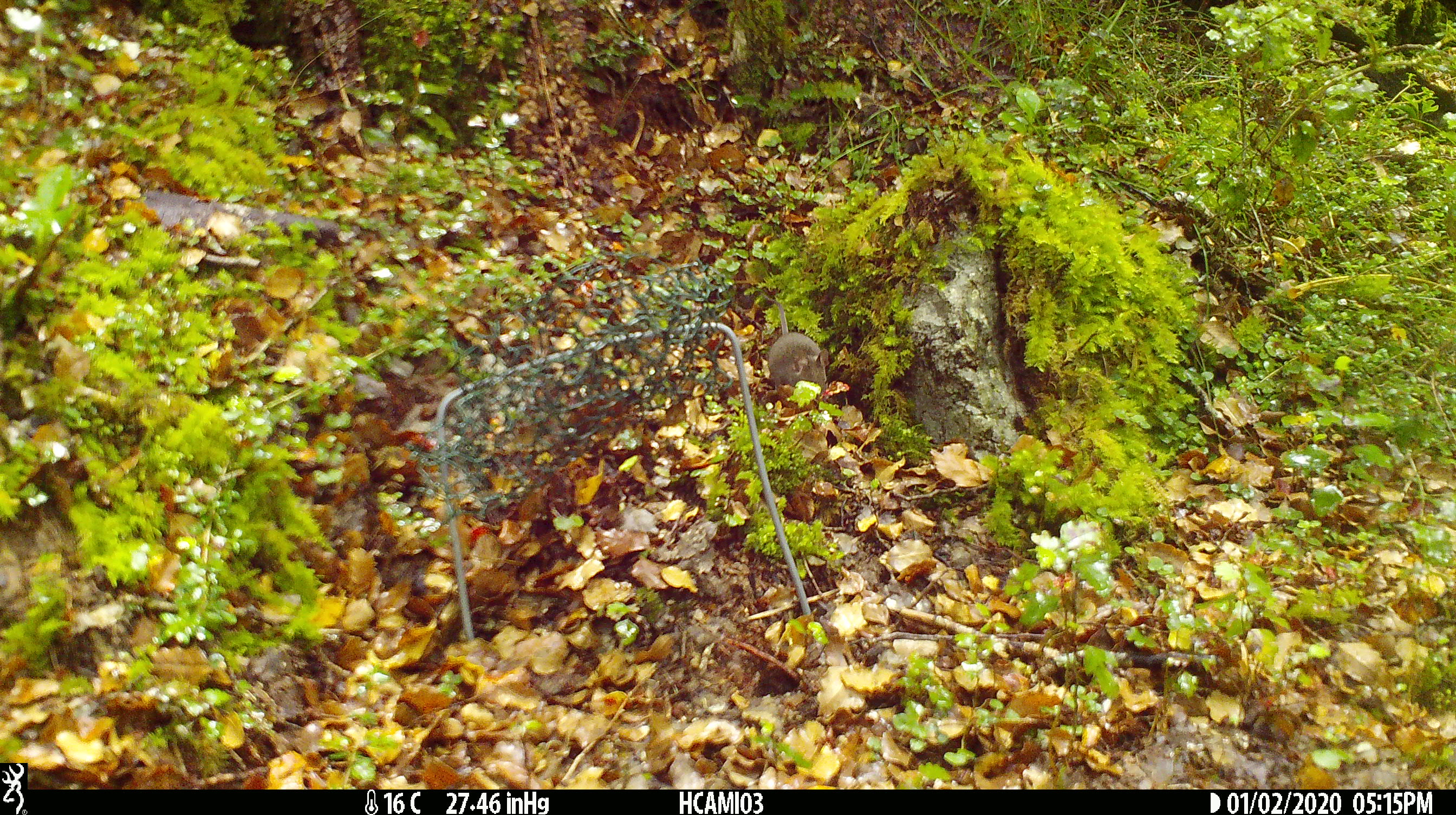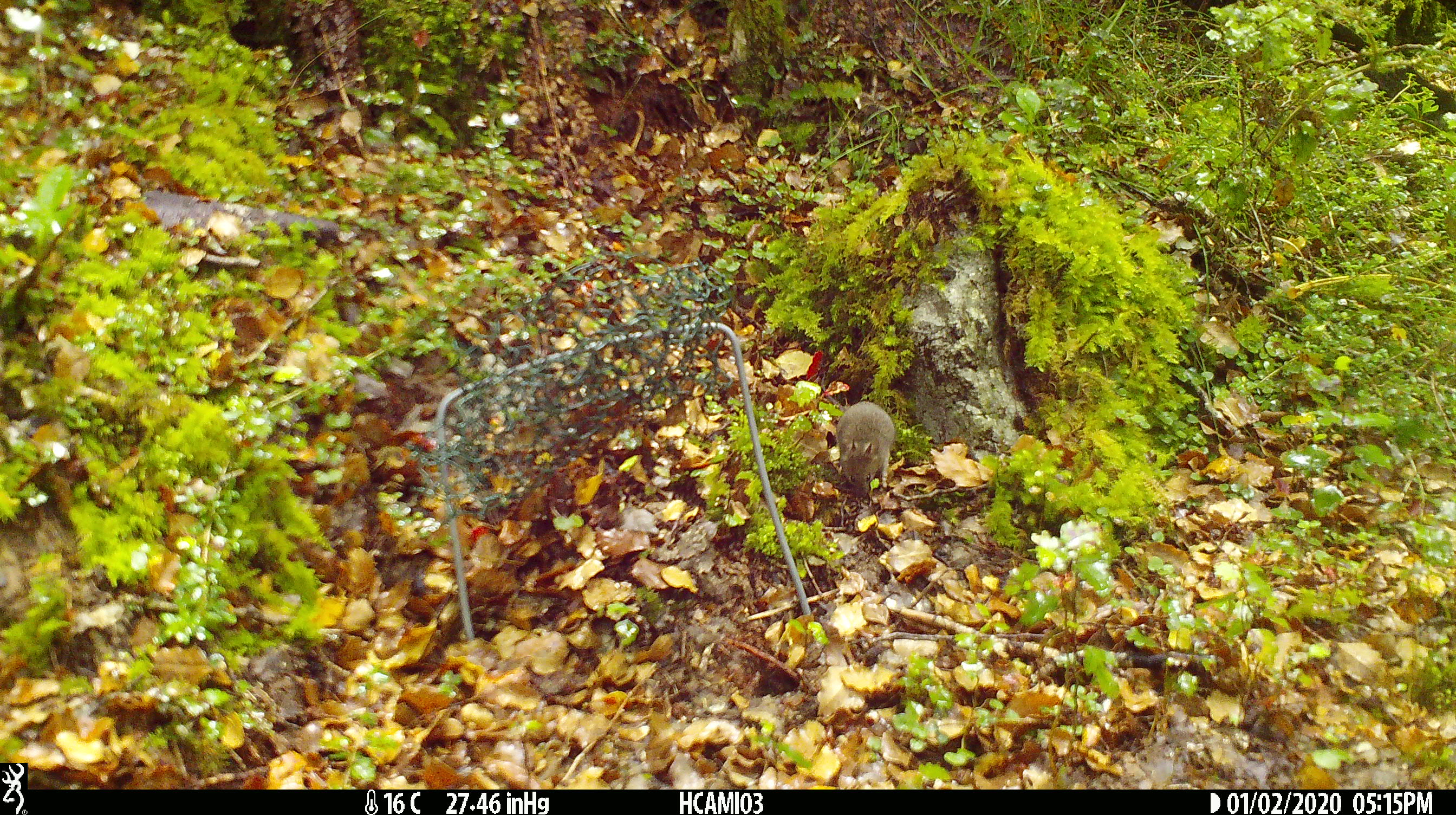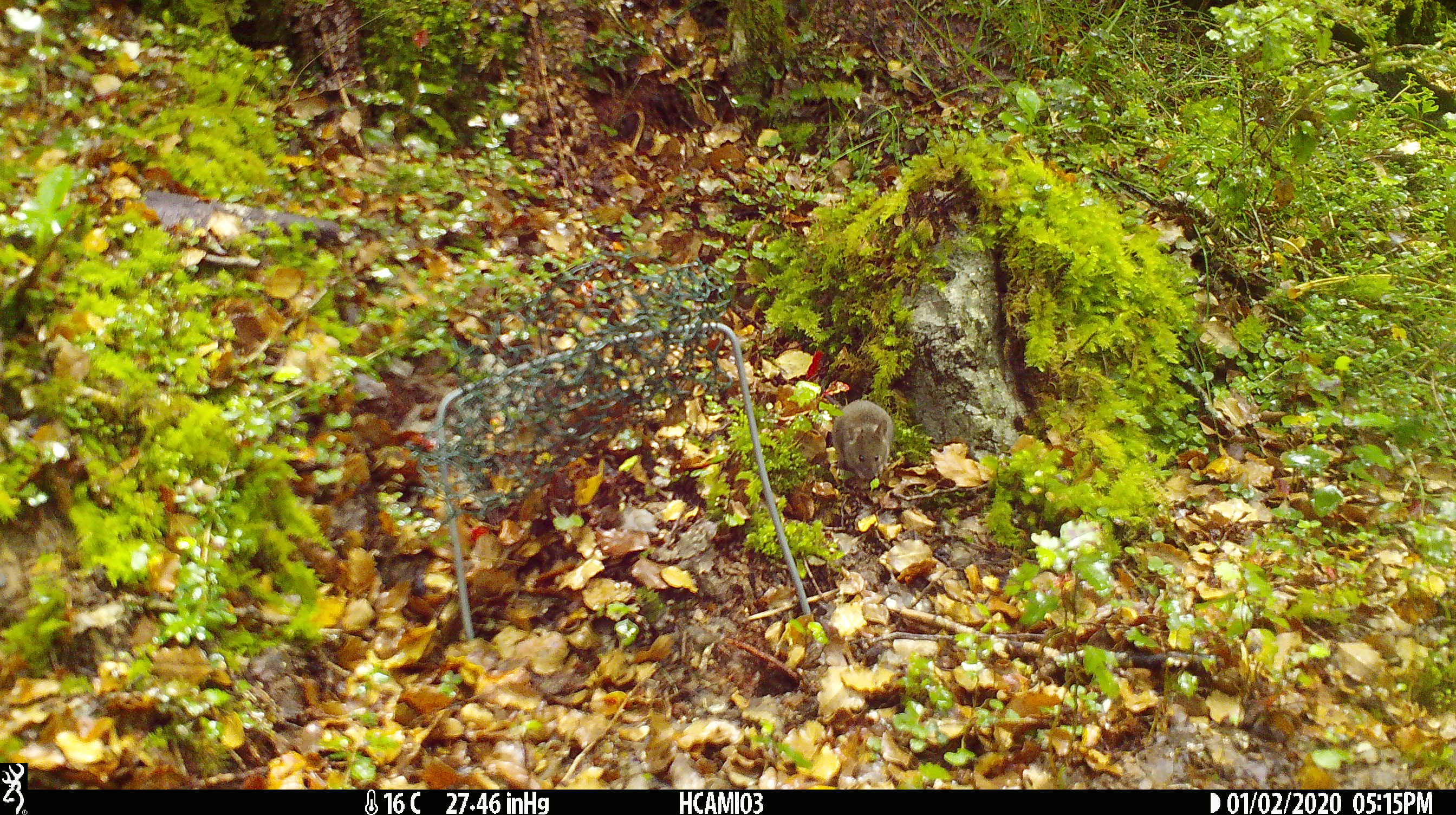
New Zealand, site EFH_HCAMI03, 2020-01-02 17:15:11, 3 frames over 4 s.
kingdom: Animalia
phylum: Chordata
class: Mammalia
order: Rodentia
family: Muridae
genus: Mus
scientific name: Mus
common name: mouse